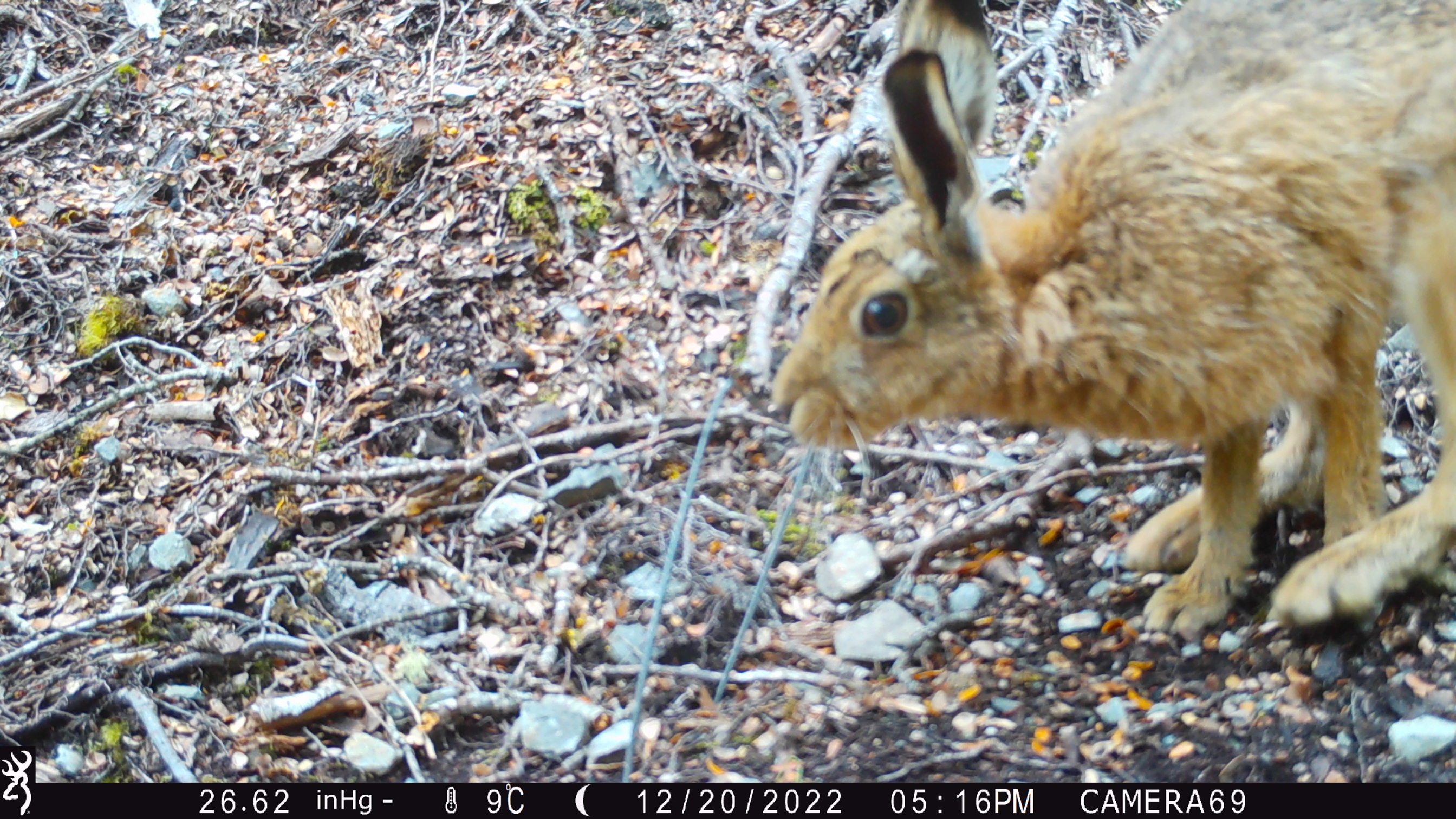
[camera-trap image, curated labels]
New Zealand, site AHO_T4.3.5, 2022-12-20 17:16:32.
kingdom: Animalia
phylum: Chordata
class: Mammalia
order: Lagomorpha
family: Leporidae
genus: Lepus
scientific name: Lepus europaeus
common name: brown hare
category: hare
Hare (brown hare) (Lepus europaeus).